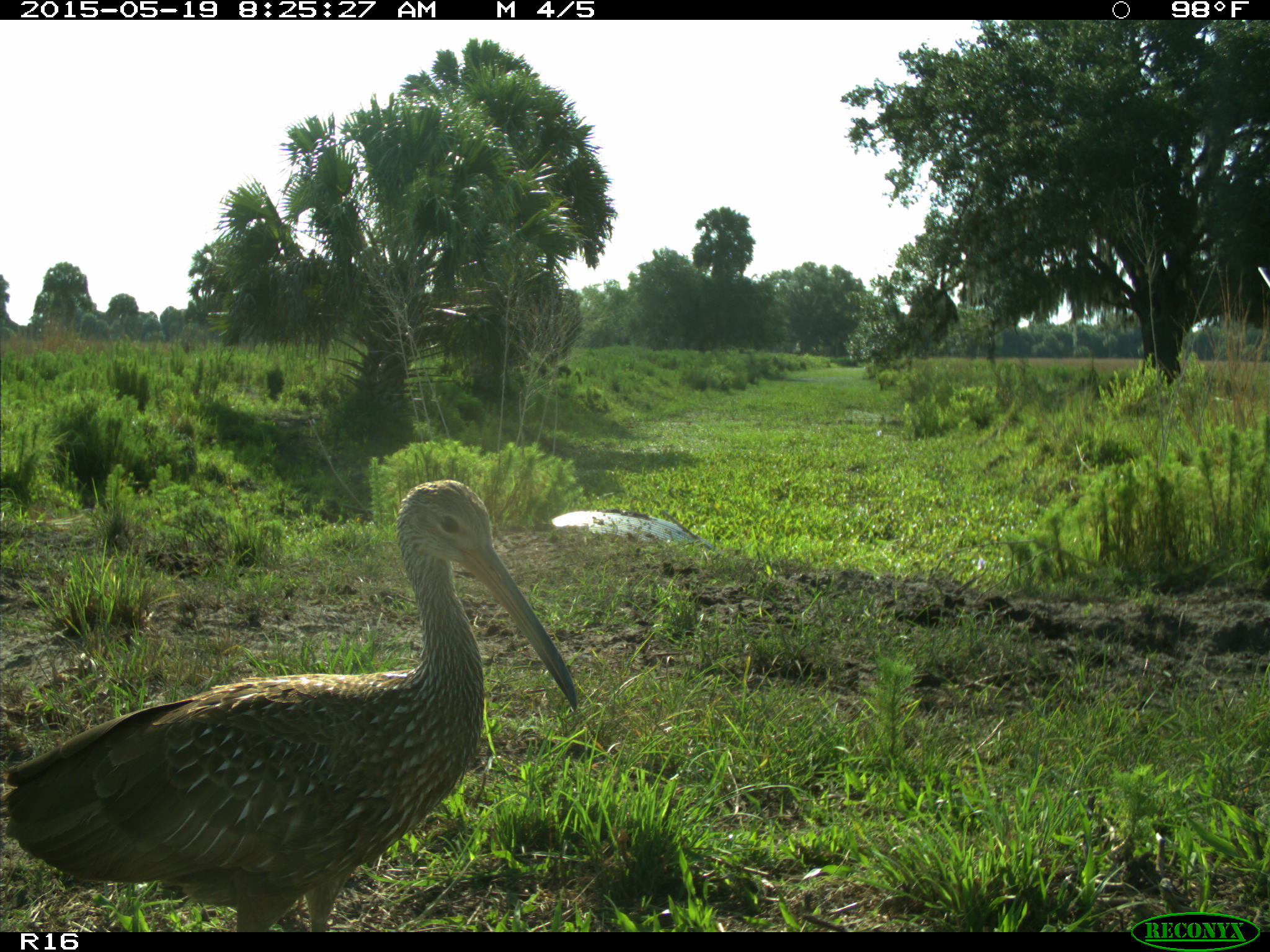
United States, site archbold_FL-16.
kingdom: Animalia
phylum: Chordata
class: Aves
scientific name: Aves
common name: birds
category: unidentified bird